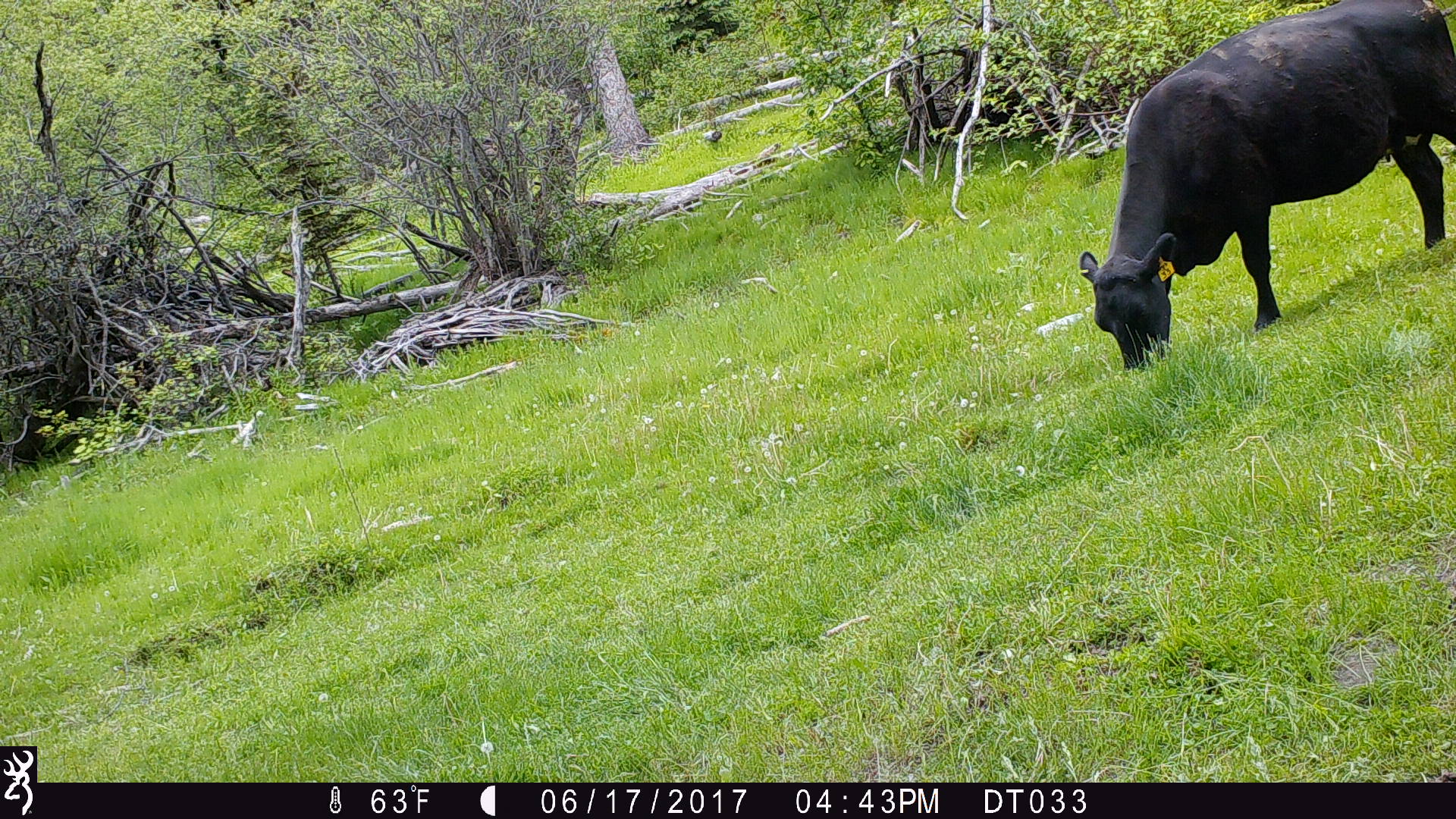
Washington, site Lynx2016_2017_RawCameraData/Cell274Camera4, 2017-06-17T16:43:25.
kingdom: Animalia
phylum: Chordata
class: Mammalia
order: Artiodactyla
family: Bovidae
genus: Bos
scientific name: Bos taurus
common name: domestic cattle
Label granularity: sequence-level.